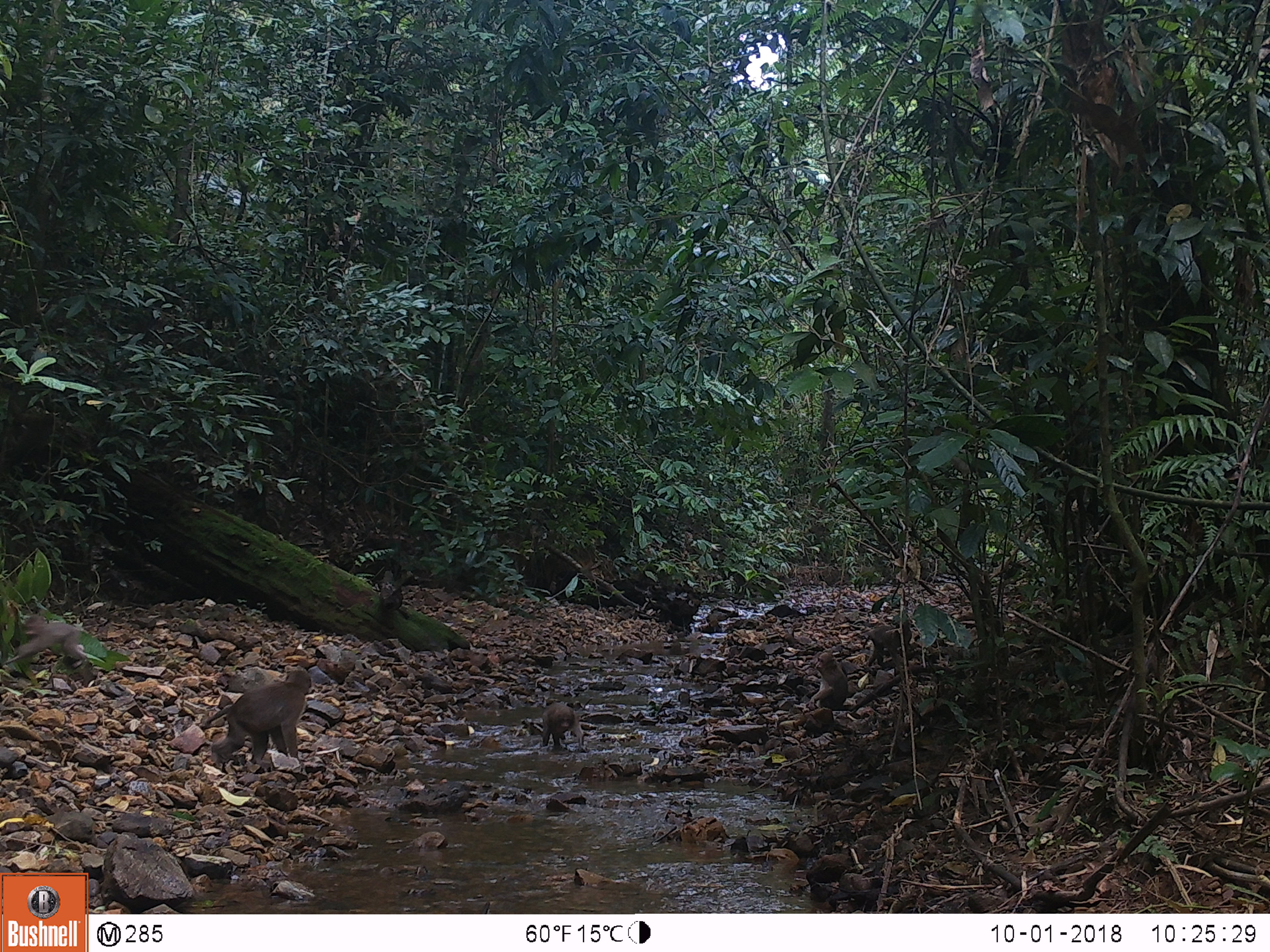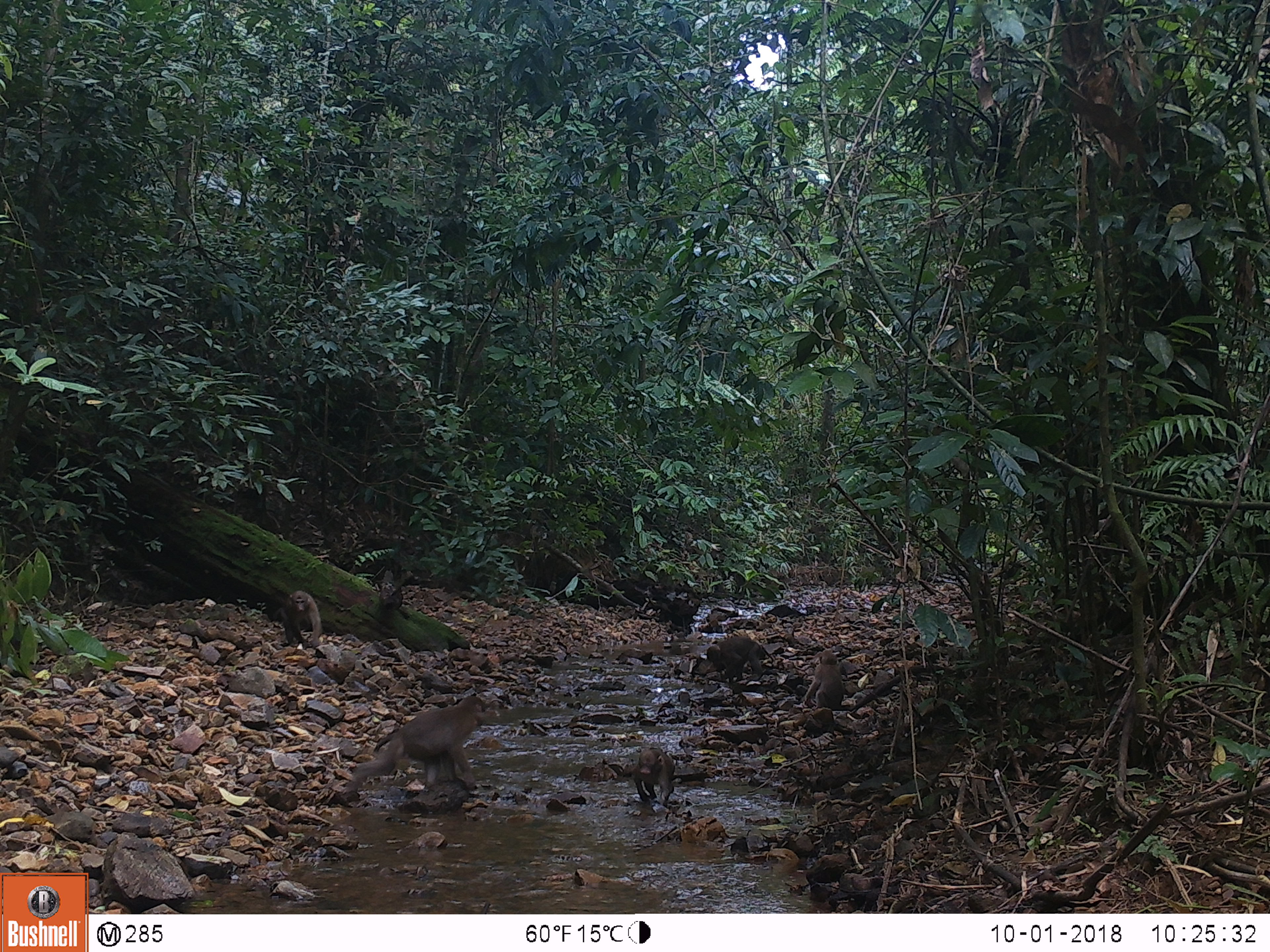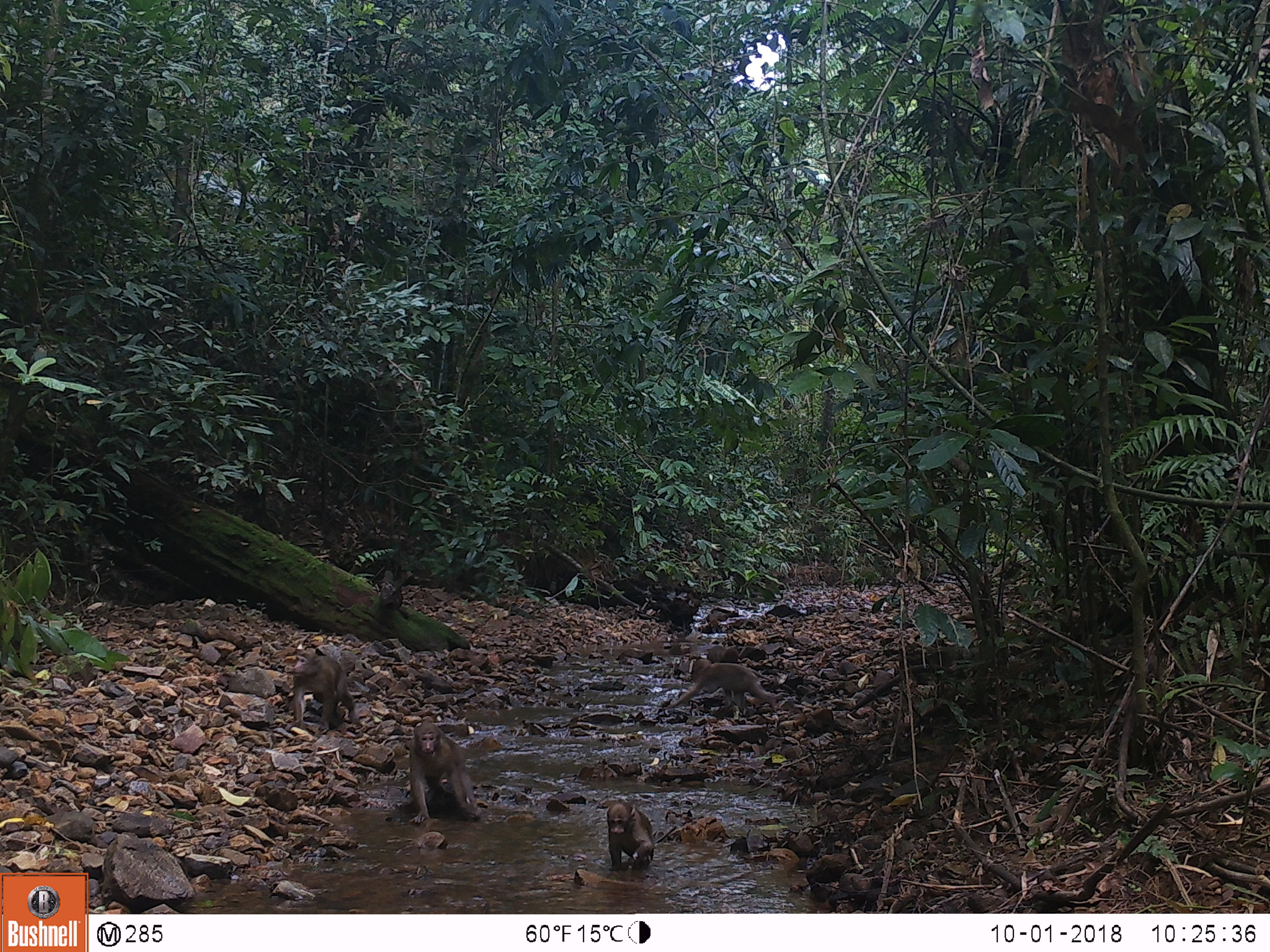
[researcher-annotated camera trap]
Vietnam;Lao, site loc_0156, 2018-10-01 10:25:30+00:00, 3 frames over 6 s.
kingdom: Animalia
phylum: Chordata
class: Mammalia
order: Primates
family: Cercopithecidae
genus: Macaca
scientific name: Macaca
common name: macaques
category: assam or rhesus macaque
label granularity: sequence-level